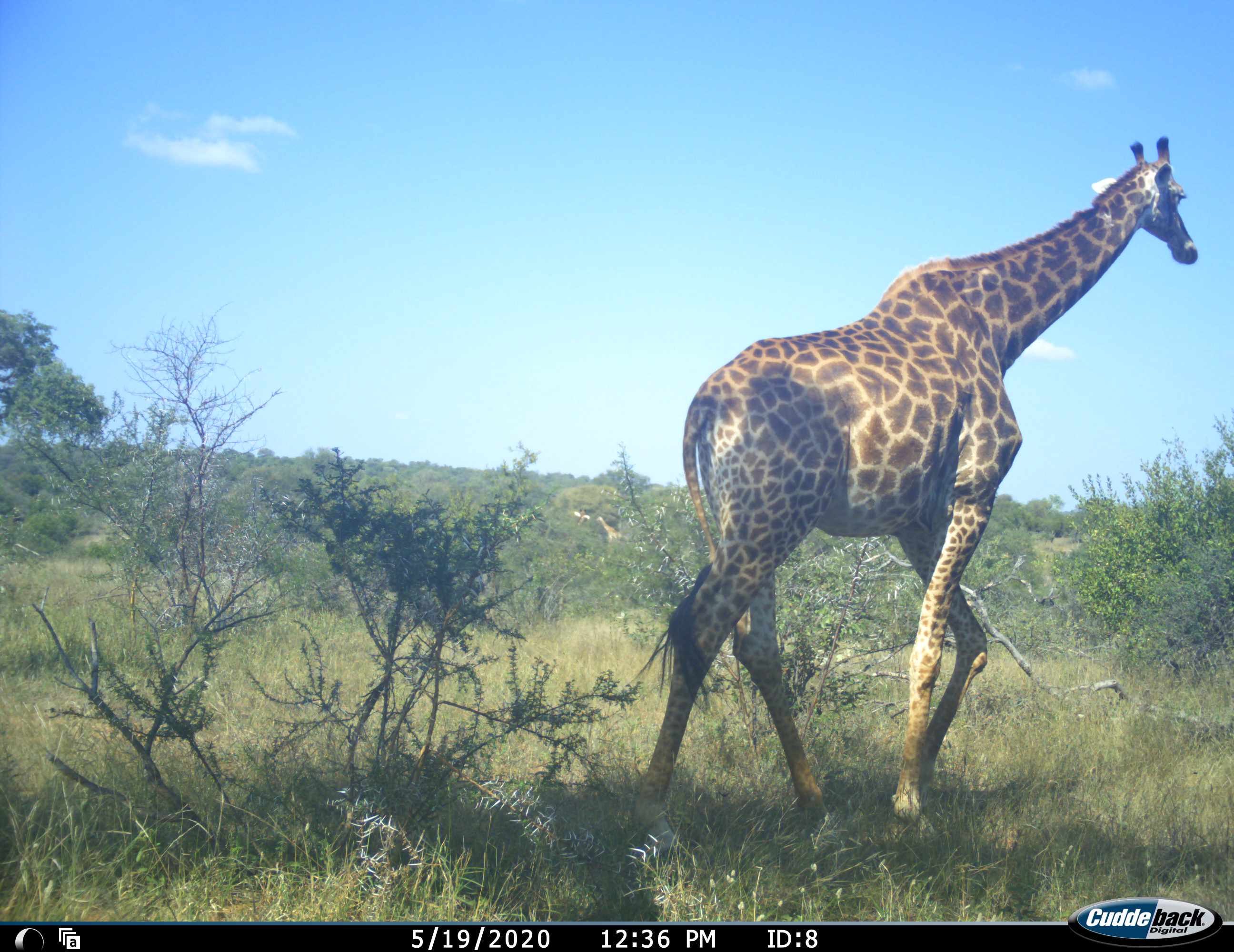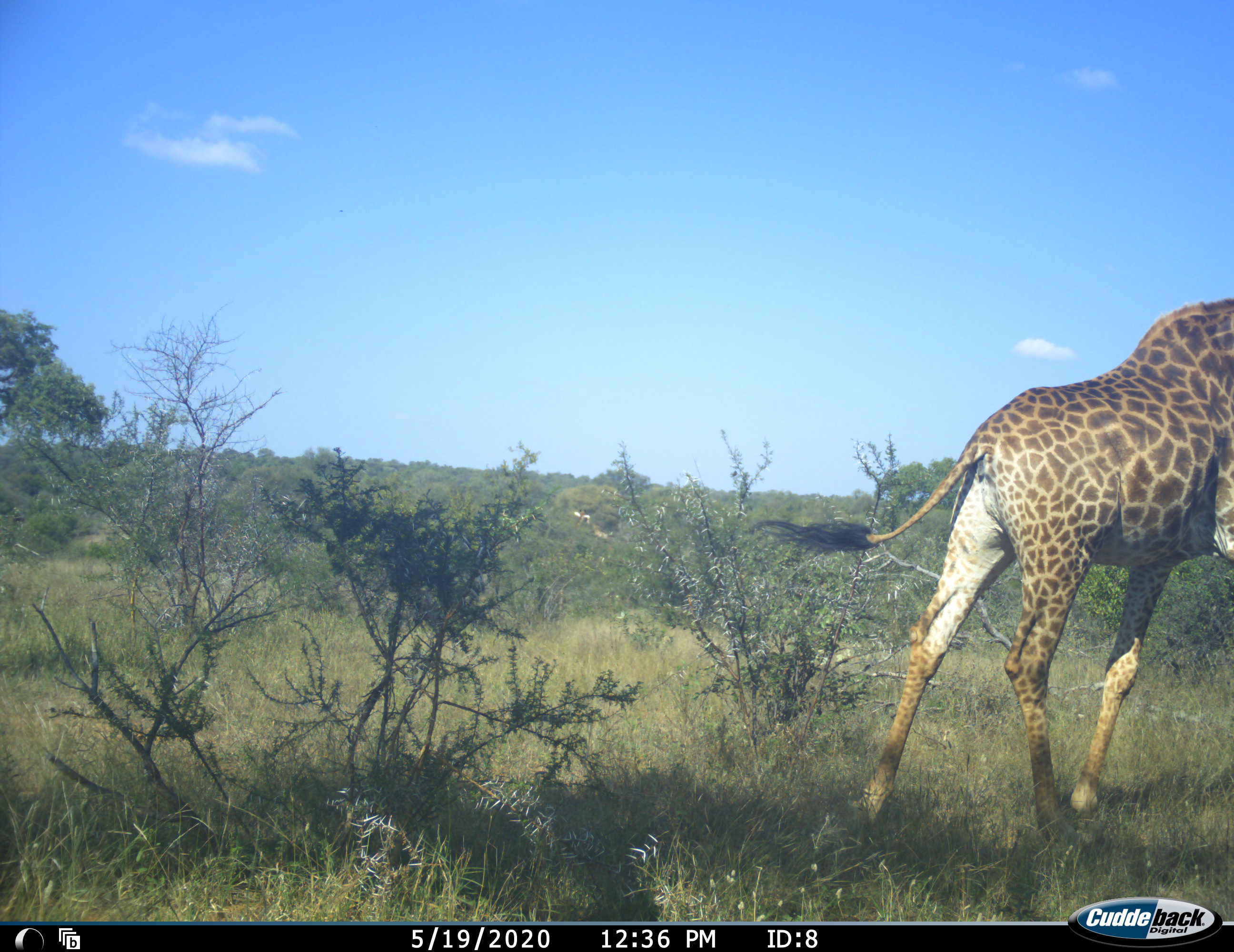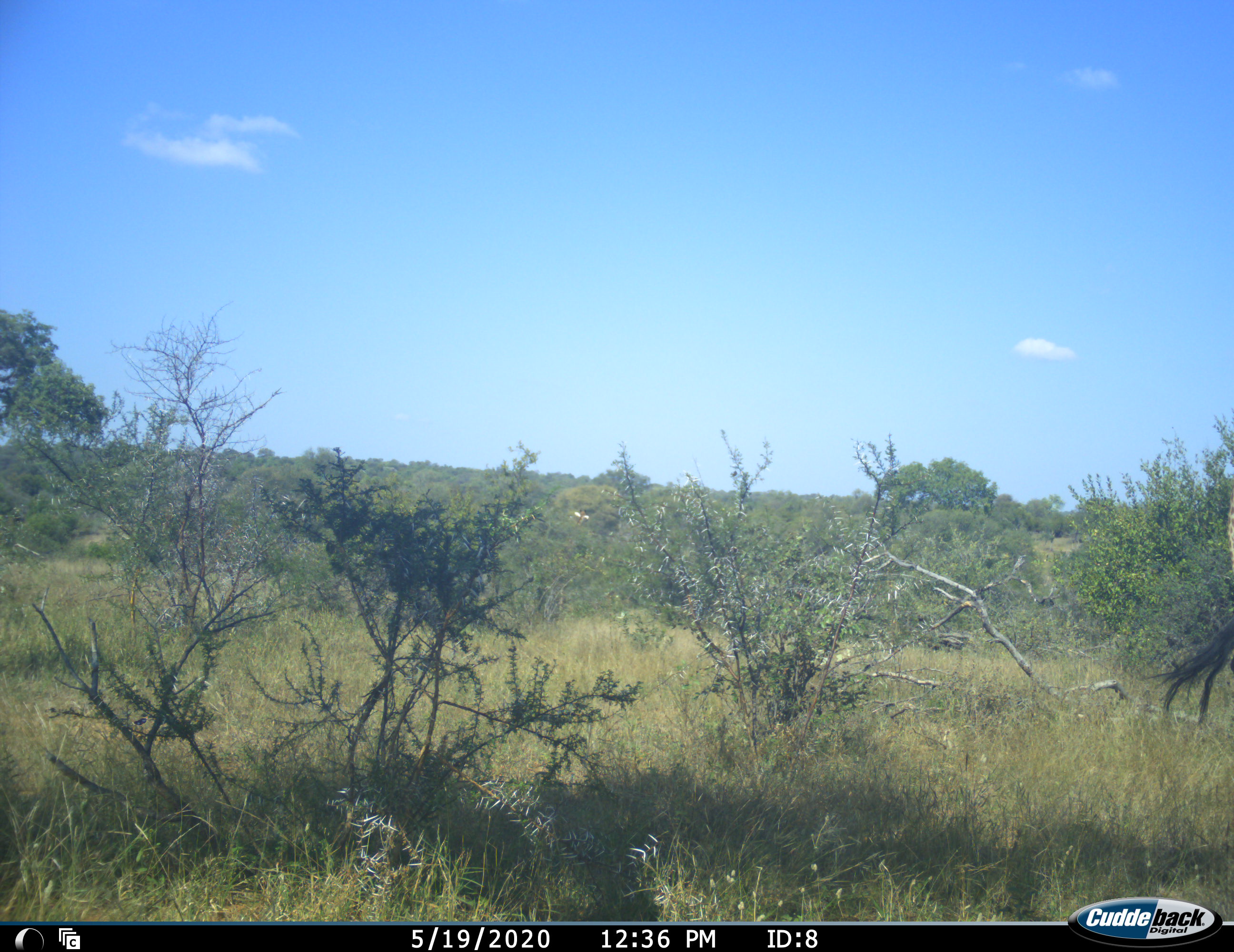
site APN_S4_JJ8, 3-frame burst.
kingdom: Animalia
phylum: Chordata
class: Mammalia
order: Artiodactyla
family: Giraffidae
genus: Giraffa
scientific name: Giraffa camelopardalis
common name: giraffe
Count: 2.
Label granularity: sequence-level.